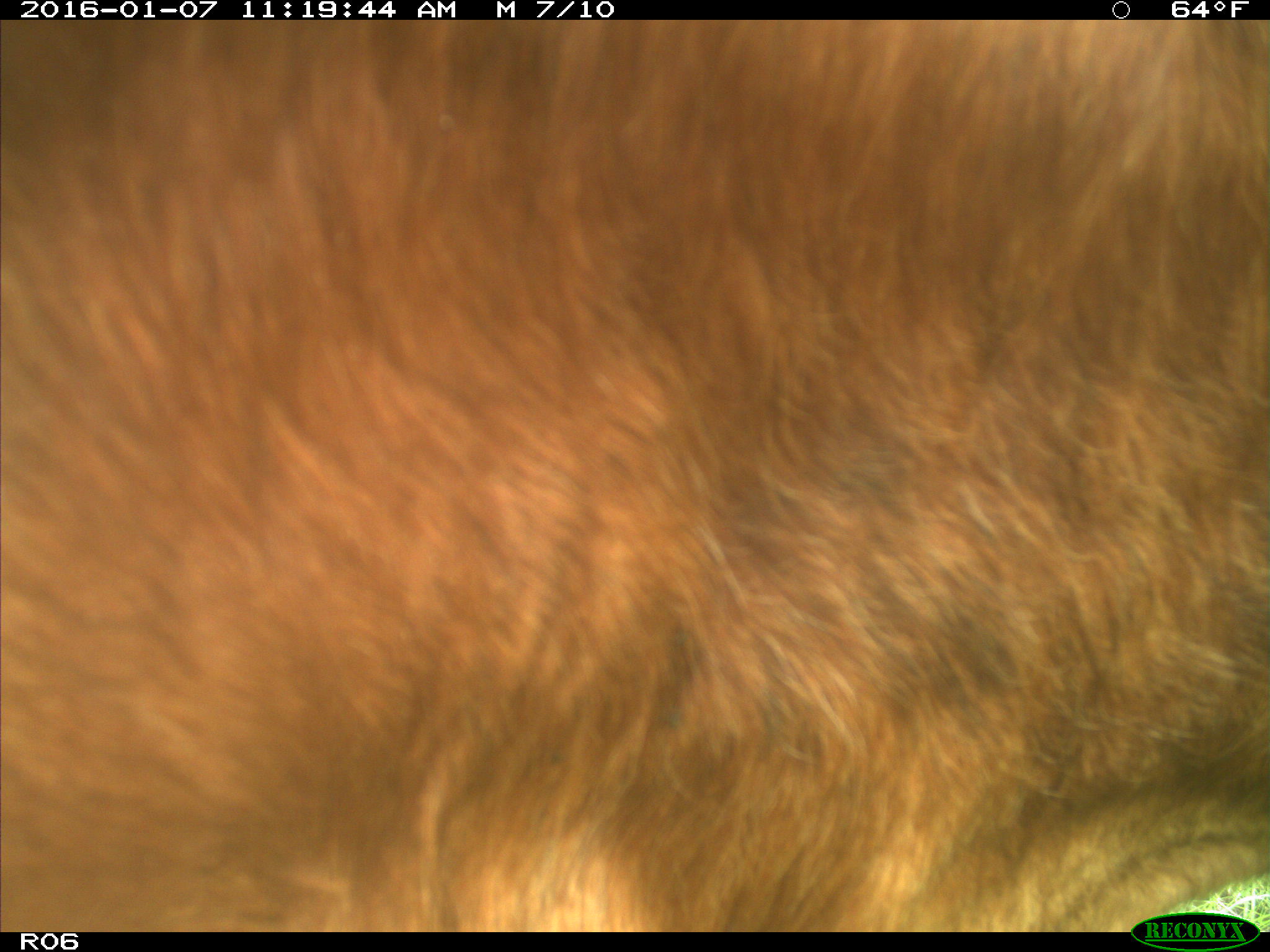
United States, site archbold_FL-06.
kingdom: Animalia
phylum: Chordata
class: Mammalia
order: Artiodactyla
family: Bovidae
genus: Bos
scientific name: Bos taurus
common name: domestic cow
Bos taurus (domestic cow).